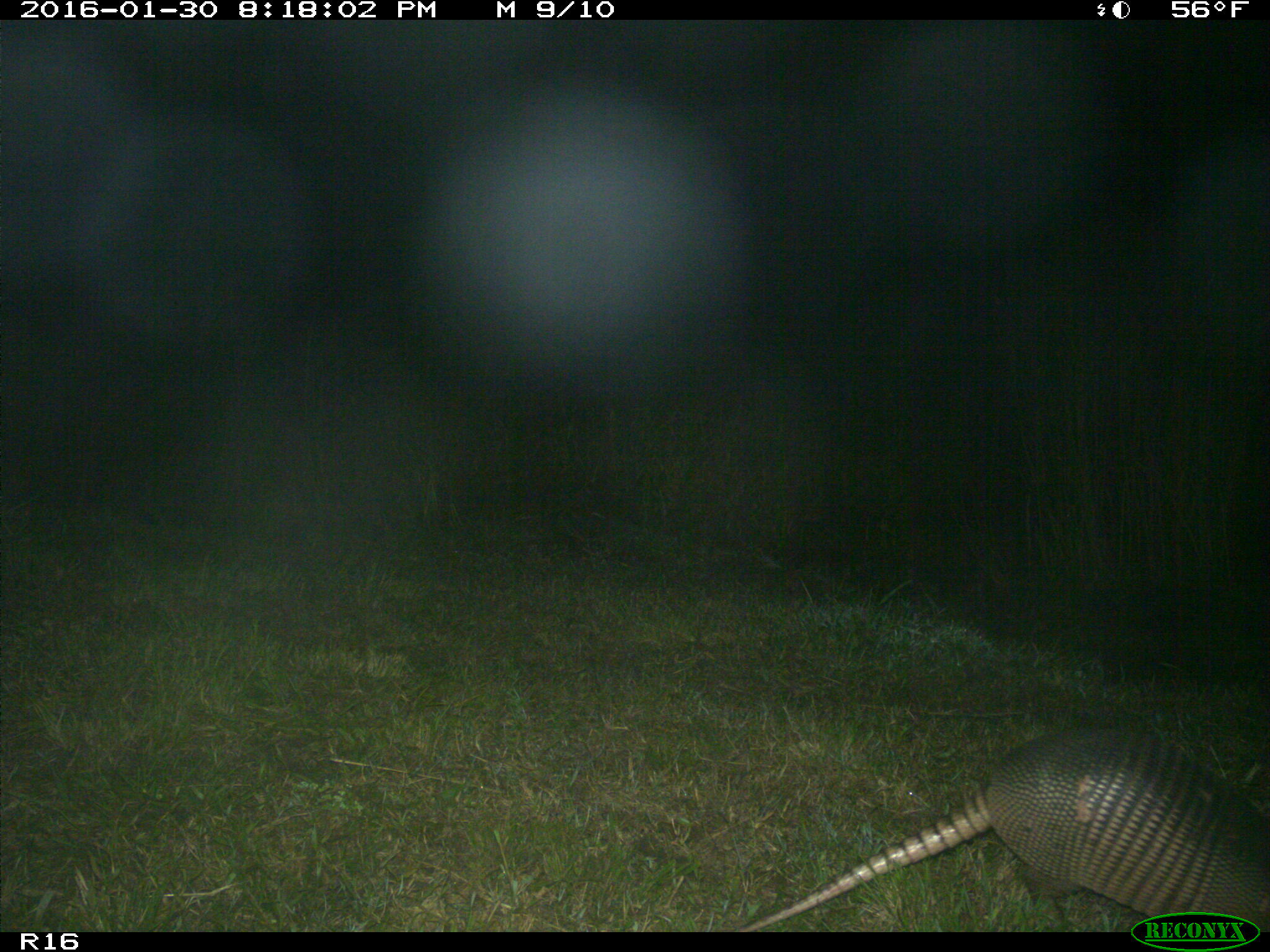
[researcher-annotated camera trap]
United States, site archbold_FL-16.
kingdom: Animalia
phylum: Chordata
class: Mammalia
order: Cingulata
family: Dasypodidae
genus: Dasypus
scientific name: Dasypus novemcinctus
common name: nine-banded armadillo